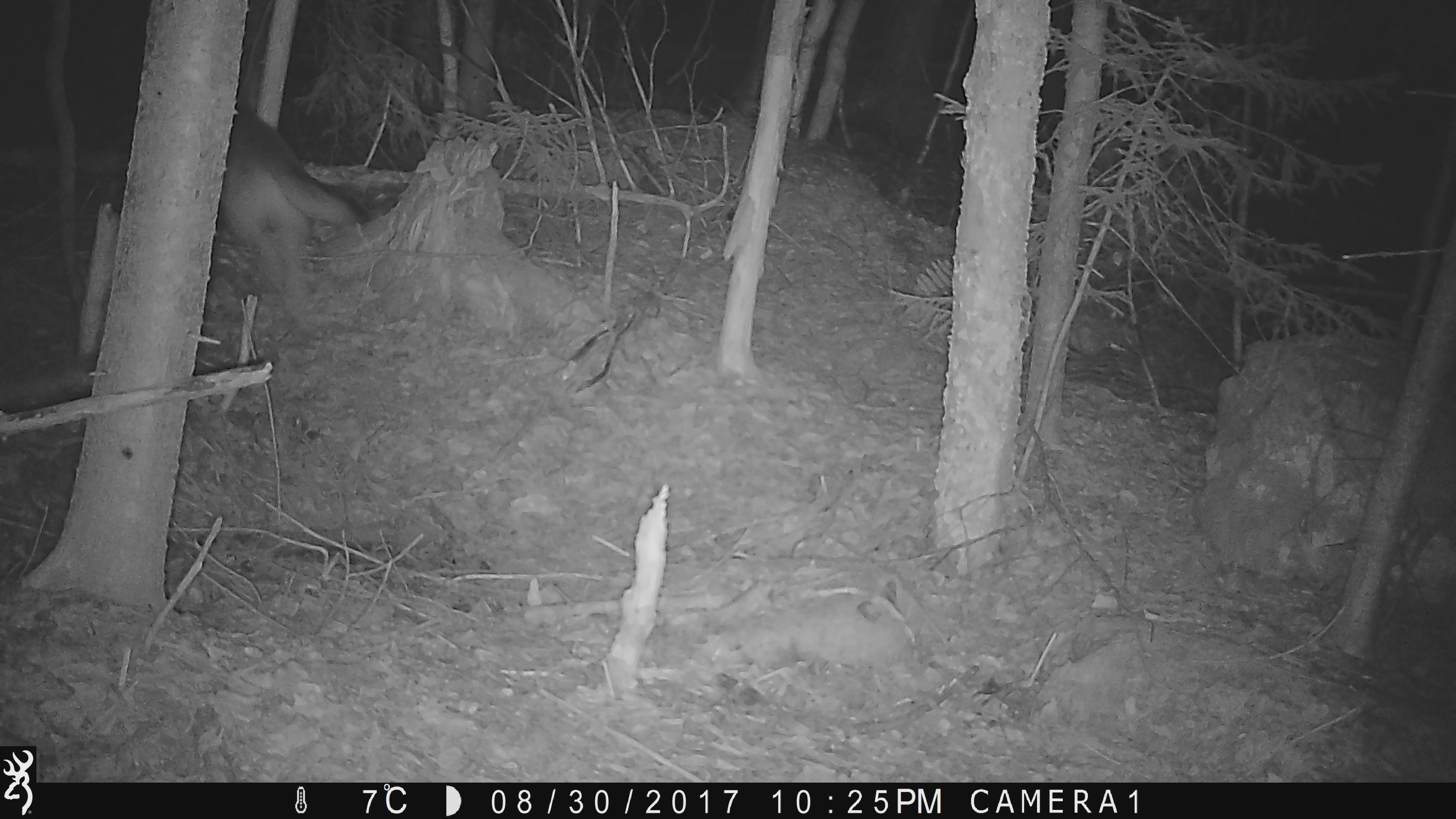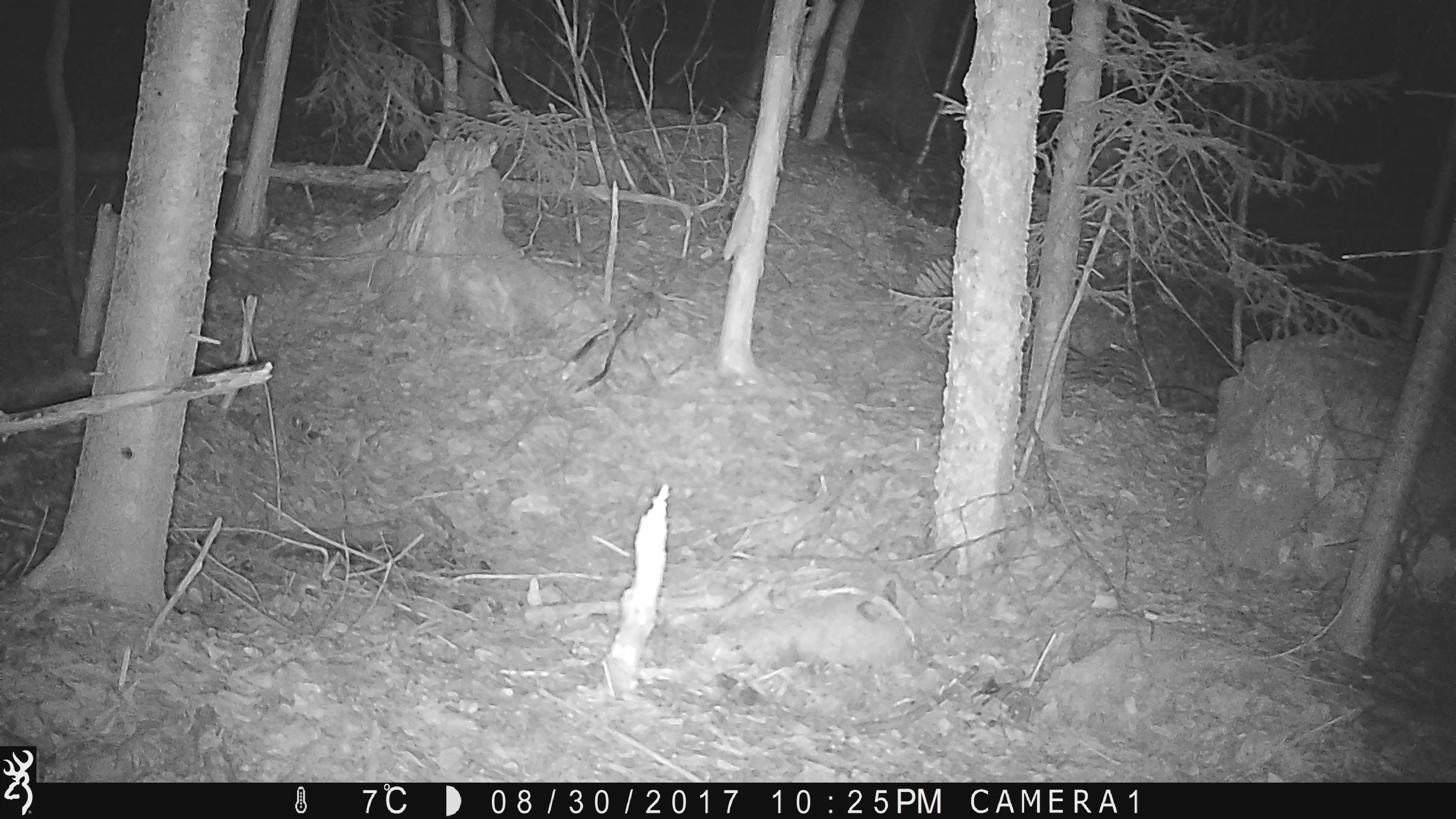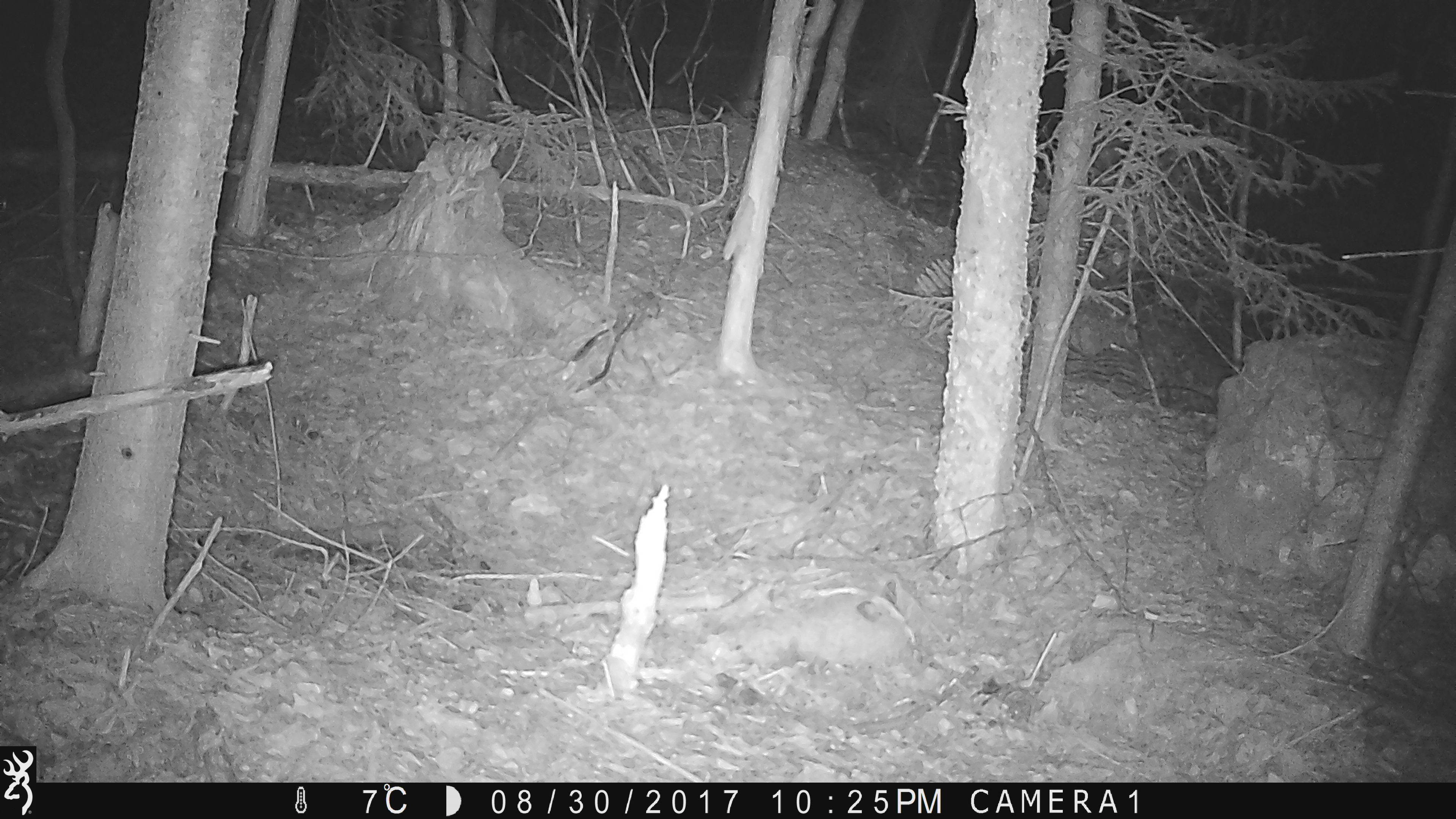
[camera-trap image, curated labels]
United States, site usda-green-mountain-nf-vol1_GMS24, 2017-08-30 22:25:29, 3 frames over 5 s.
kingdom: Animalia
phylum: Chordata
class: Mammalia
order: Carnivora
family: Canidae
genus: Canis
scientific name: Canis latrans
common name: coyote